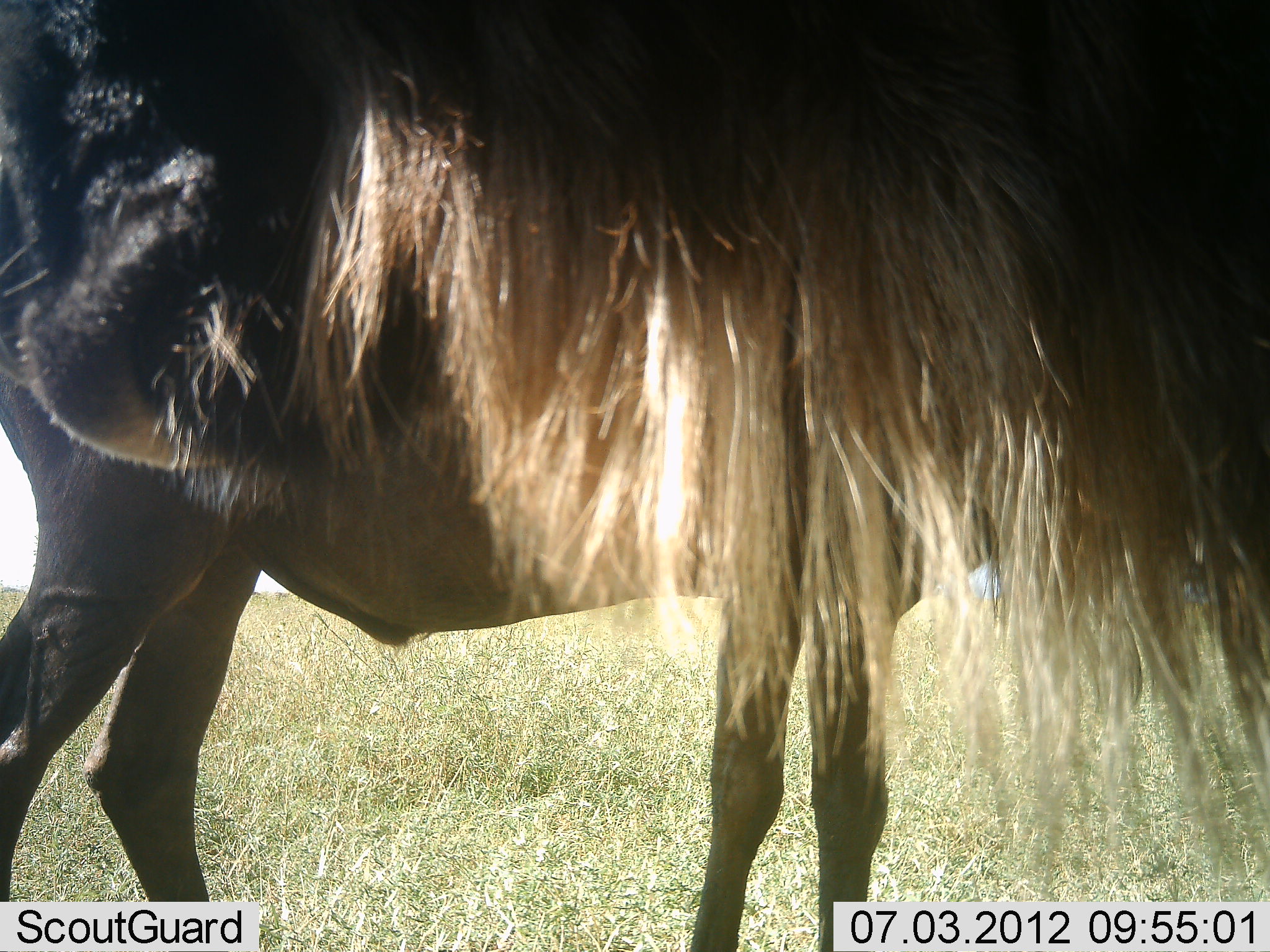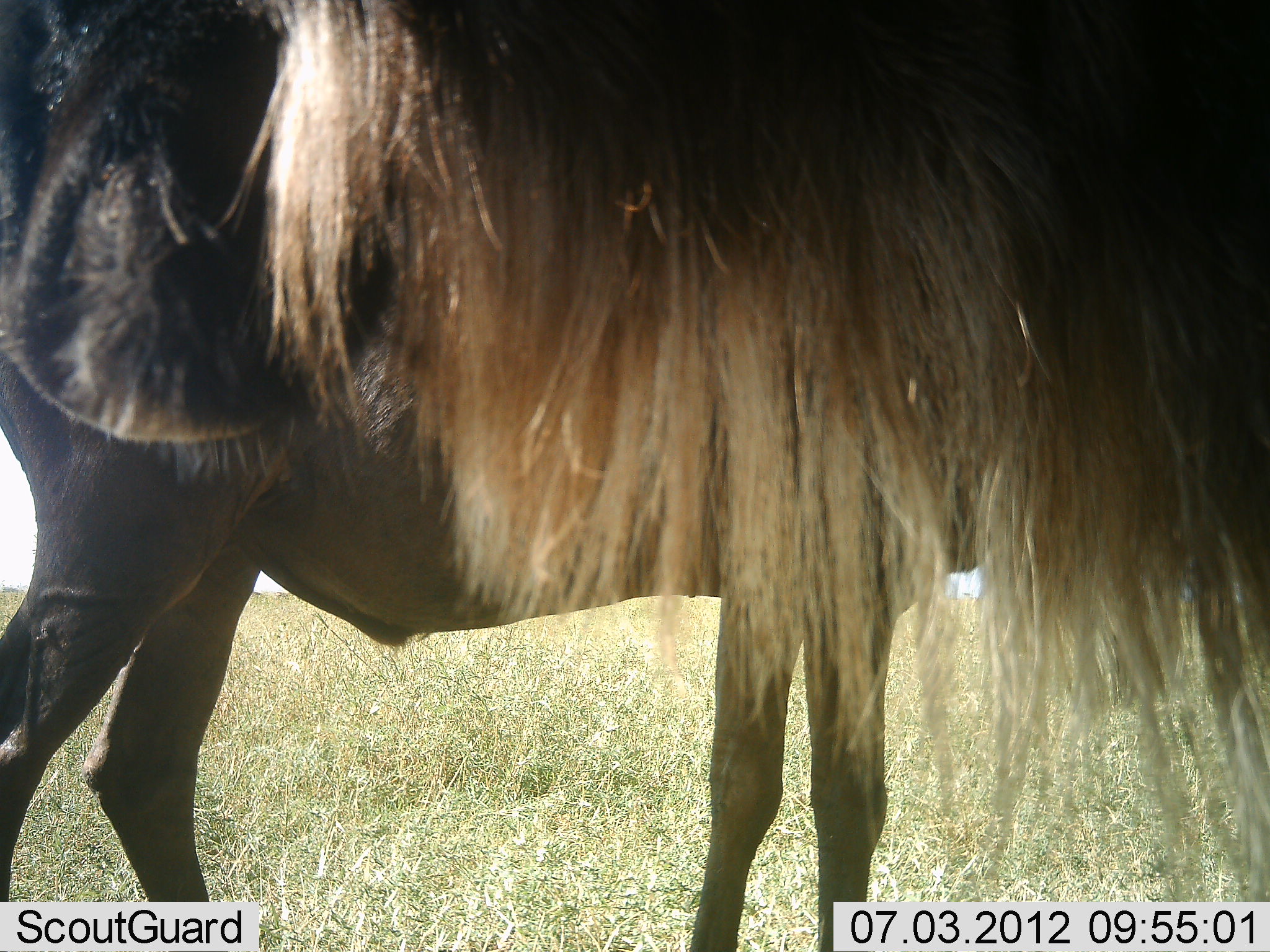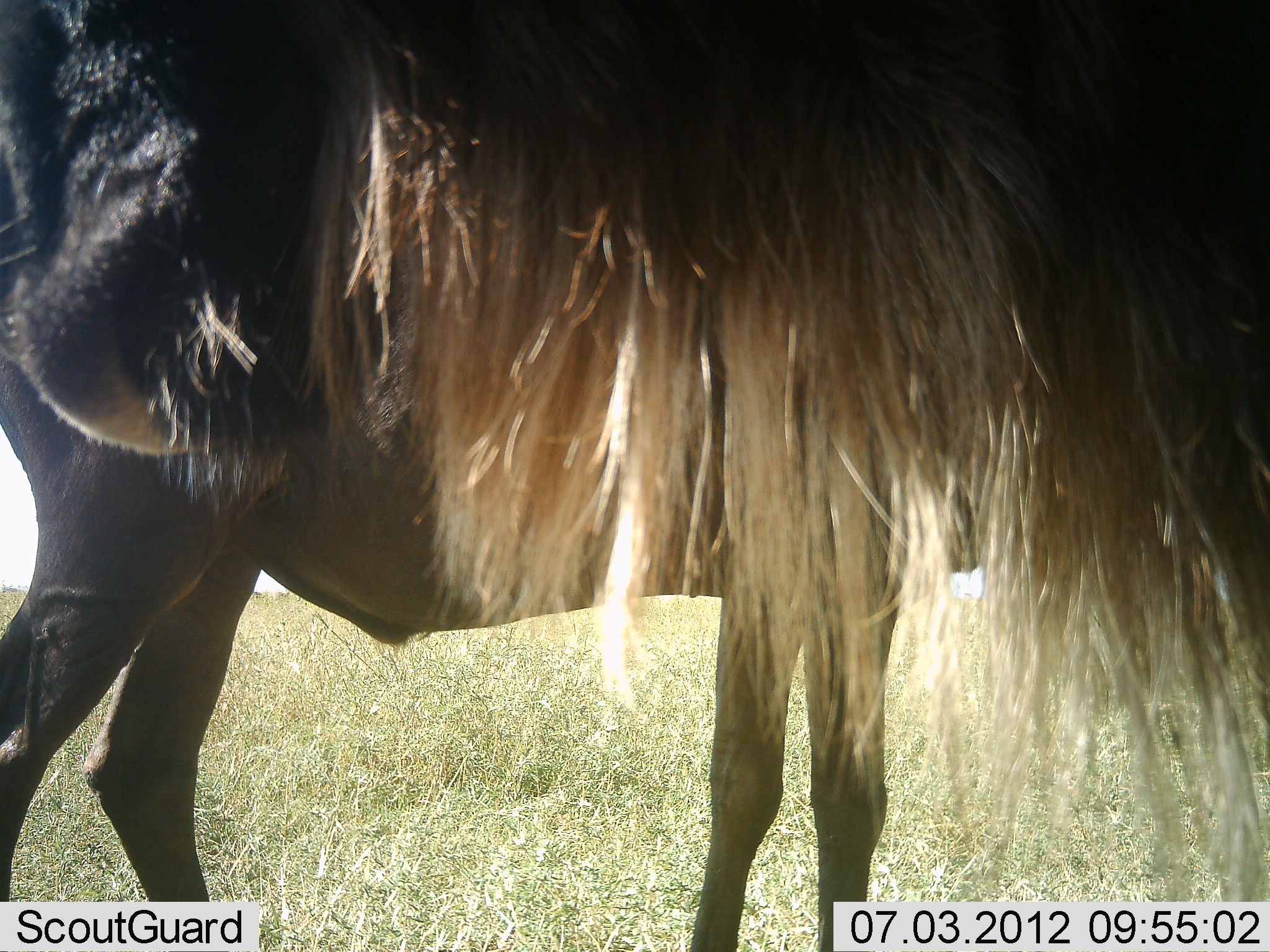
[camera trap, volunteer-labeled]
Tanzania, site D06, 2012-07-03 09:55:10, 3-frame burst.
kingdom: Animalia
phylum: Chordata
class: Mammalia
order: Artiodactyla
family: Bovidae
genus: Connochaetes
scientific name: Connochaetes taurinus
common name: blue wildebeest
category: wildebeest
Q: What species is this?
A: Wildebeest (blue wildebeest) (Connochaetes taurinus).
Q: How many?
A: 2.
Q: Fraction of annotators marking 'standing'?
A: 90%.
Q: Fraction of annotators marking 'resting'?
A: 0%.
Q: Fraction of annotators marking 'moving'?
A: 0%.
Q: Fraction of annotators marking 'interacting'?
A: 0%.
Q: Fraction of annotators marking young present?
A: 0%.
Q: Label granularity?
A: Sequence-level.